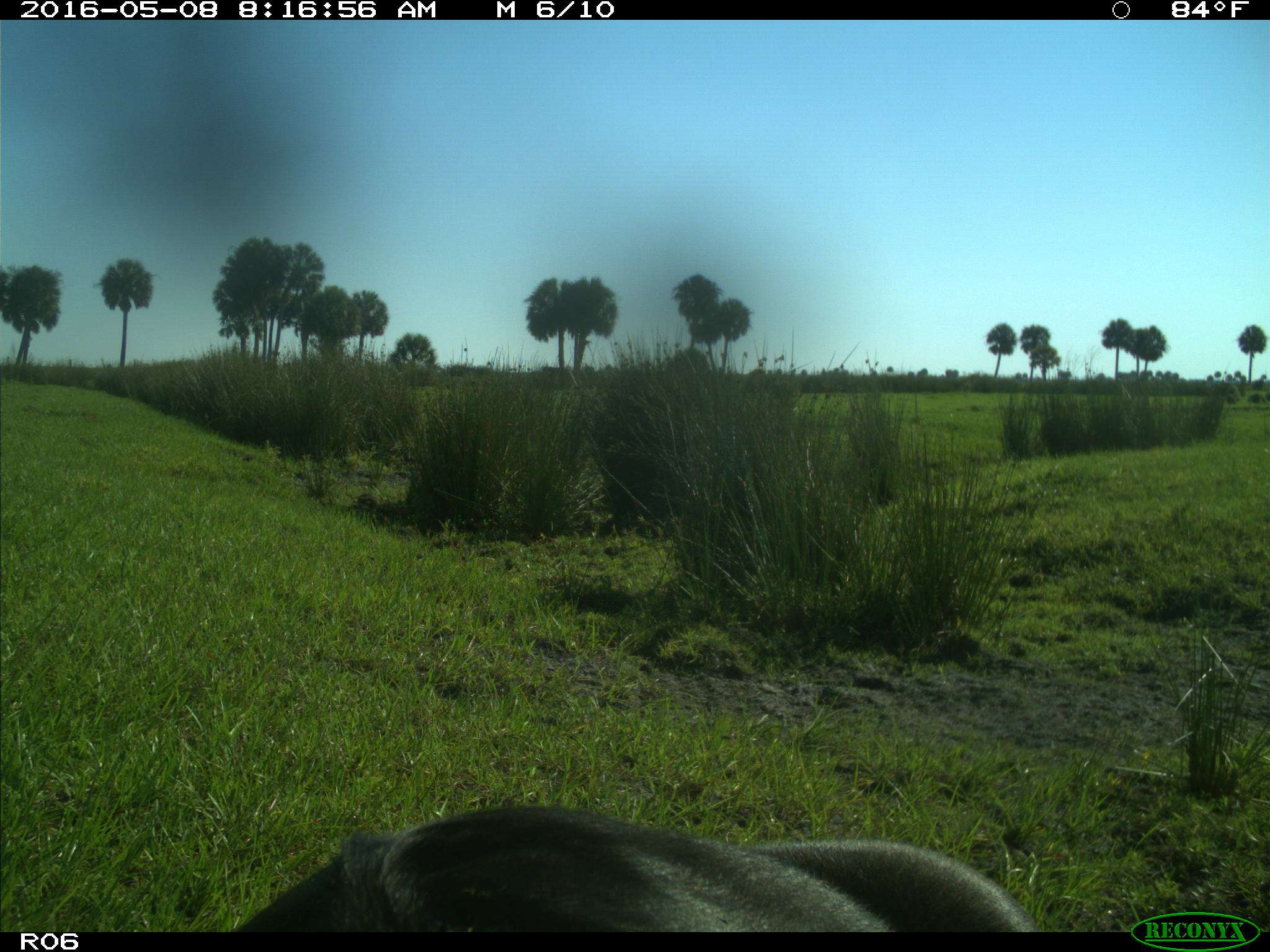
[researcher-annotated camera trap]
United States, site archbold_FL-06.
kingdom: Animalia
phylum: Chordata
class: Mammalia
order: Artiodactyla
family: Bovidae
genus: Bos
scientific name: Bos taurus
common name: domestic cow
Bos taurus (domestic cow).